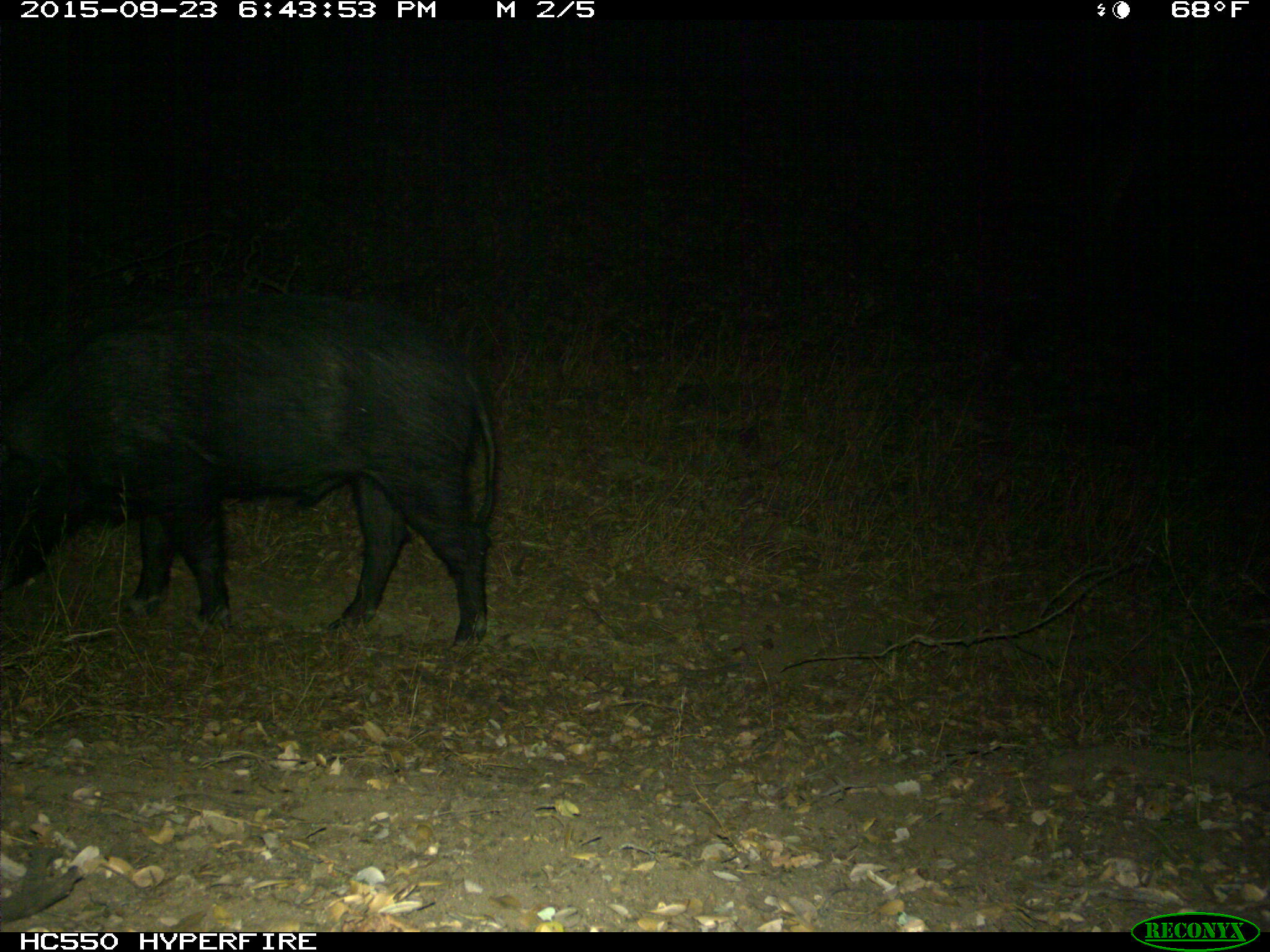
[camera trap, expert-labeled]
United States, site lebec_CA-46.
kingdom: Animalia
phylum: Chordata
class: Mammalia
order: Artiodactyla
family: Suidae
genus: Sus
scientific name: Sus scrofa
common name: wild boar